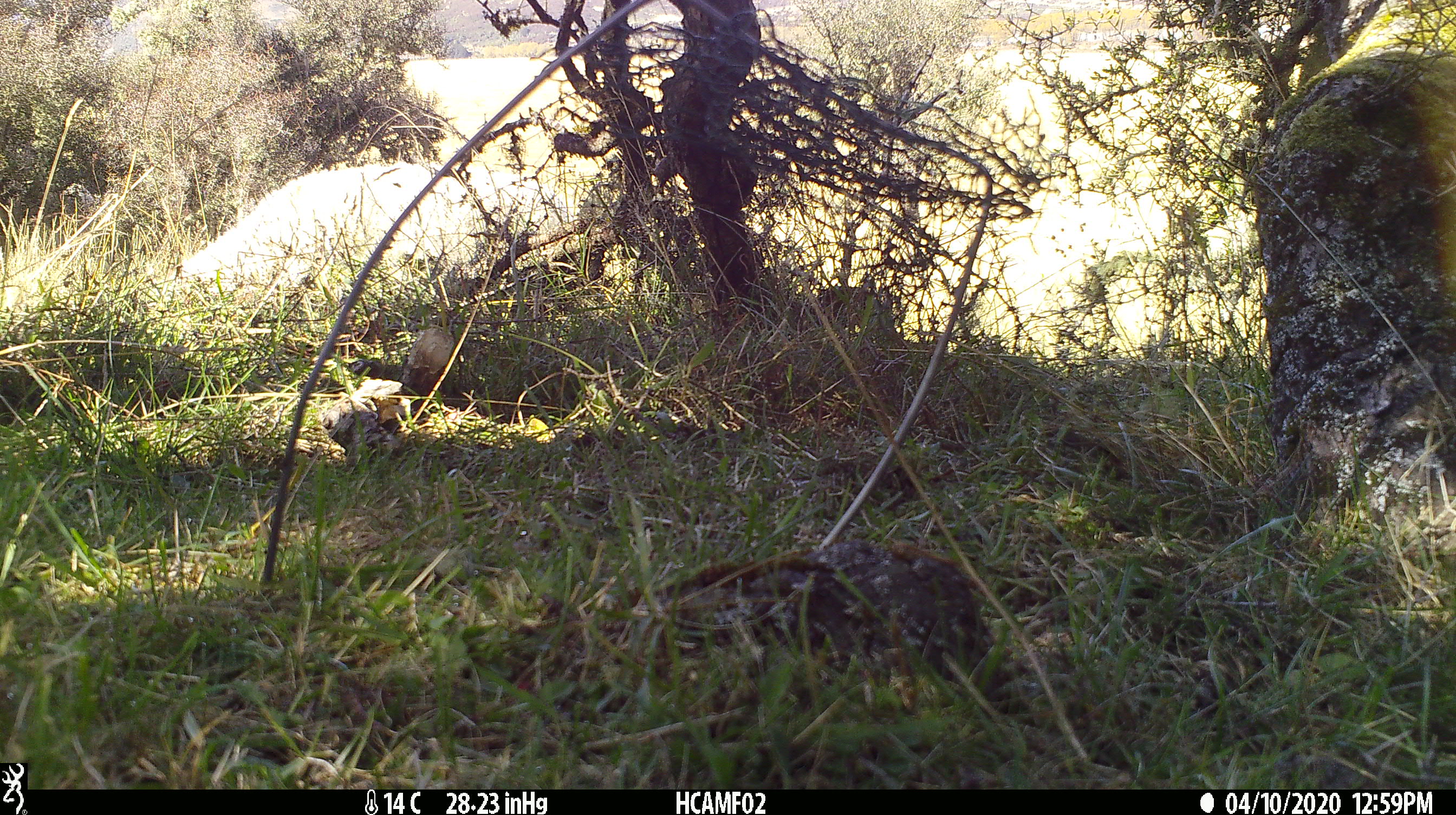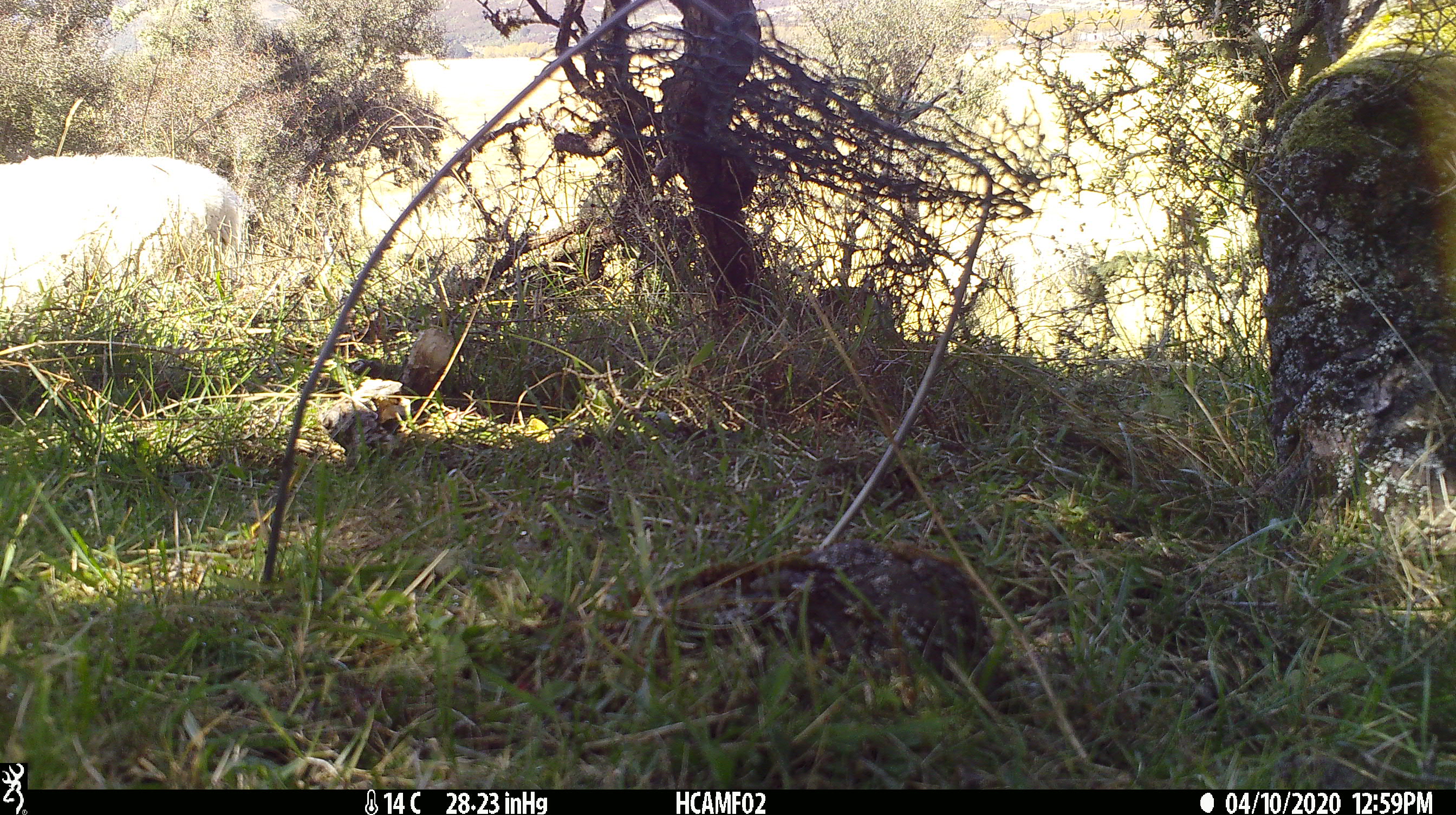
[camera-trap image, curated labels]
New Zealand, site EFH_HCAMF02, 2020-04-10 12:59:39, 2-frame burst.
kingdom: Animalia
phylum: Chordata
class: Mammalia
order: Artiodactyla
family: Bovidae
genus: Ovis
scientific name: Ovis aries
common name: domestic sheep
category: sheep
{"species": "sheep (domestic sheep) (Ovis aries)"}